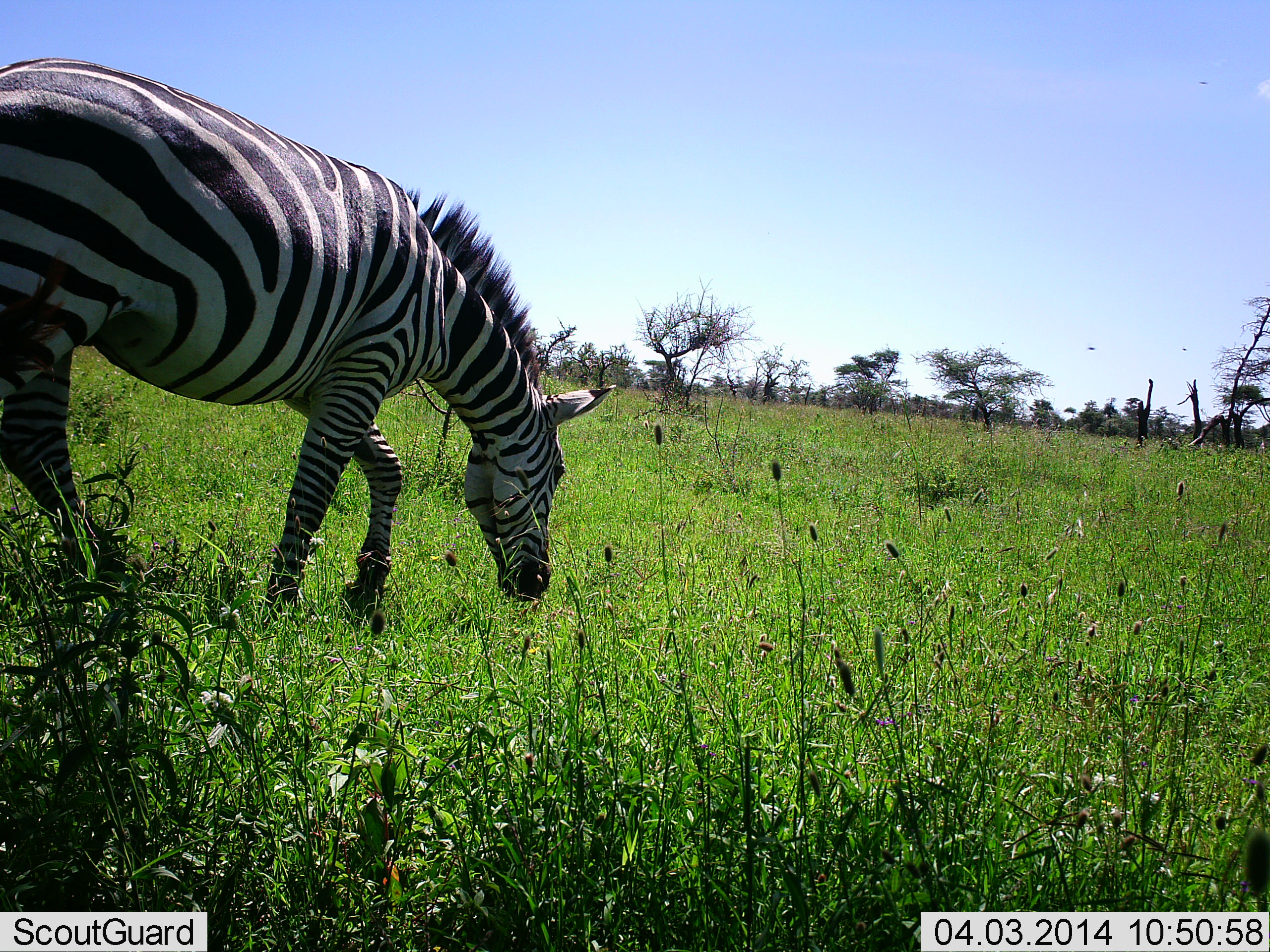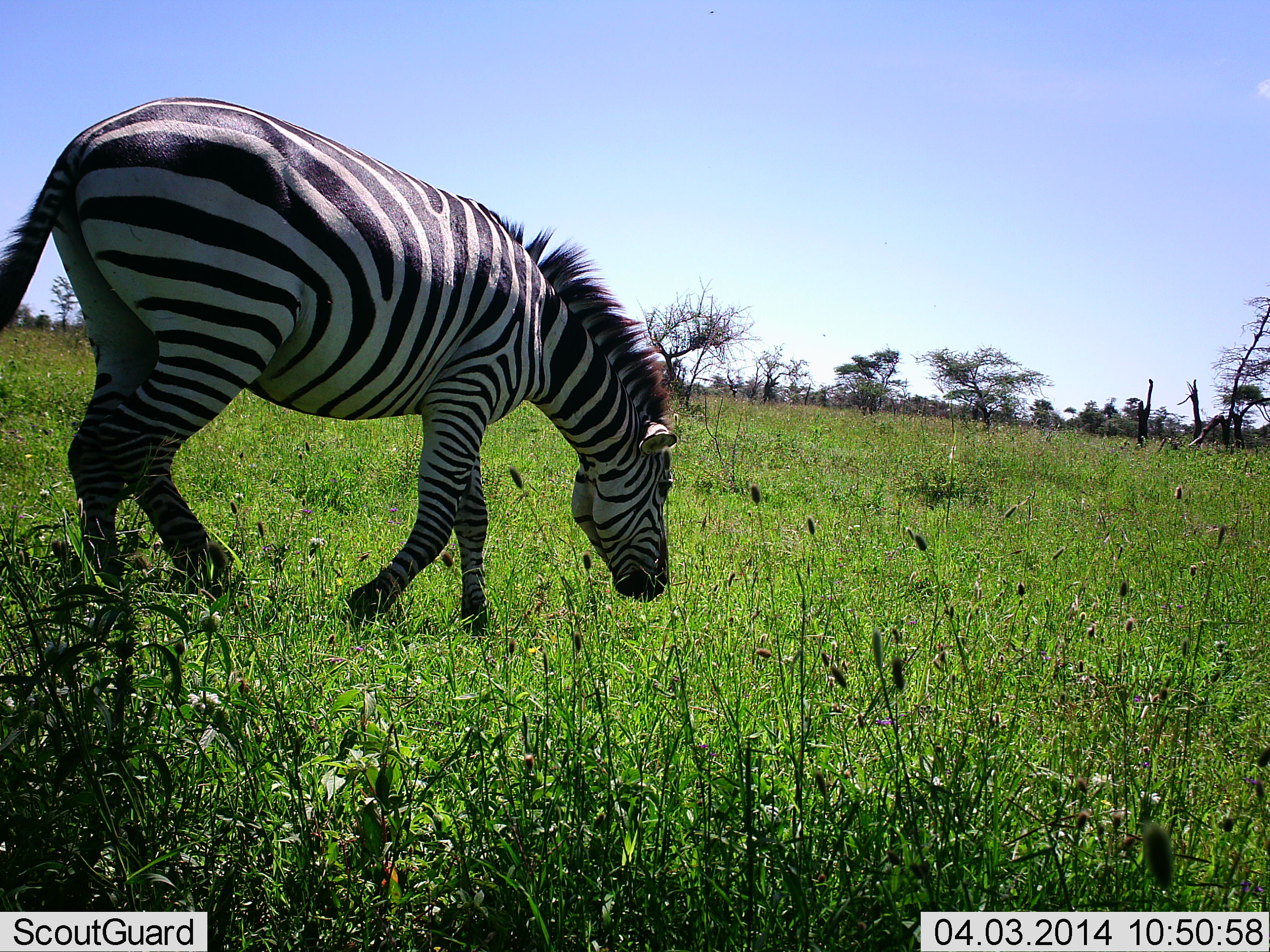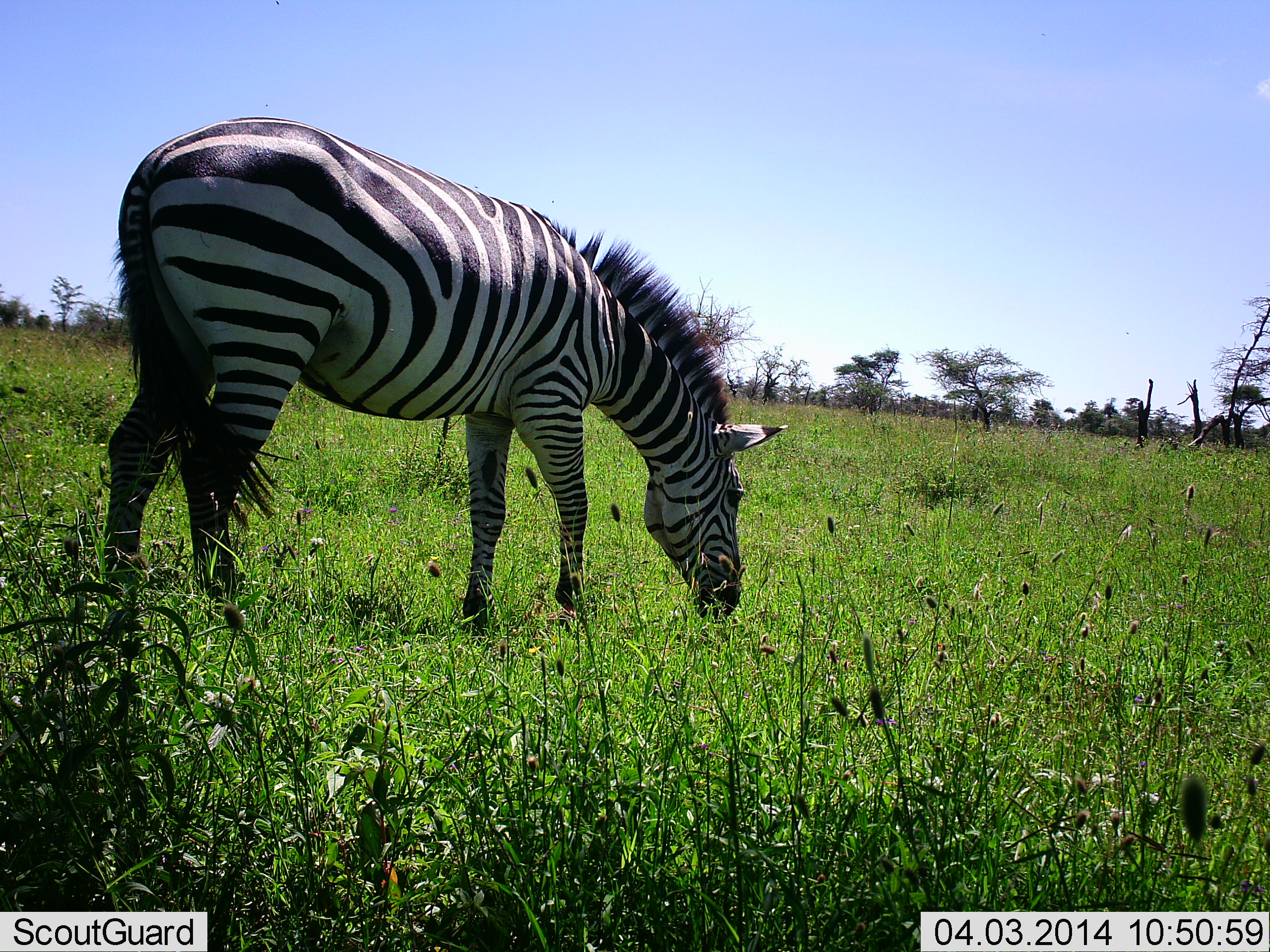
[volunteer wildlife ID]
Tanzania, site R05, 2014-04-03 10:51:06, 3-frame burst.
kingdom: Animalia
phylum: Chordata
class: Mammalia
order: Perissodactyla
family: Equidae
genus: Equus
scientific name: Equus quagga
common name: plains zebra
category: zebra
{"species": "zebra (plains zebra) (Equus quagga)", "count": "1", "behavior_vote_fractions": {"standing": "0%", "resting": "0%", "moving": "90%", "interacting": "0%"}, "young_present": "0%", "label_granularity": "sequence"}